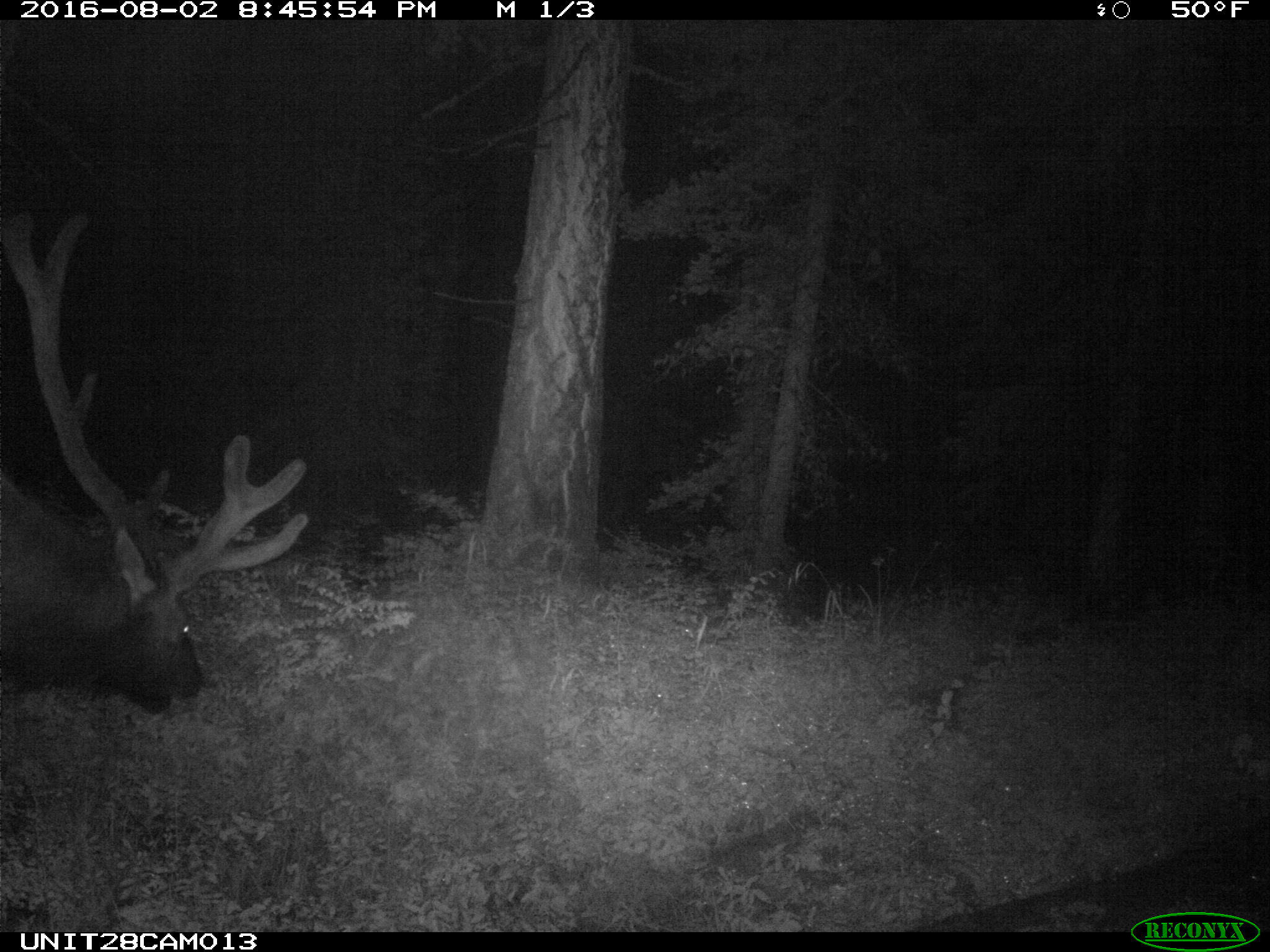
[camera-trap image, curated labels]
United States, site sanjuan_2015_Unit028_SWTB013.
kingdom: Animalia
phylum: Chordata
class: Mammalia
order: Artiodactyla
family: Cervidae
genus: Cervus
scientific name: Cervus elaphus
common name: red deer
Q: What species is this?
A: Cervus elaphus (red deer).